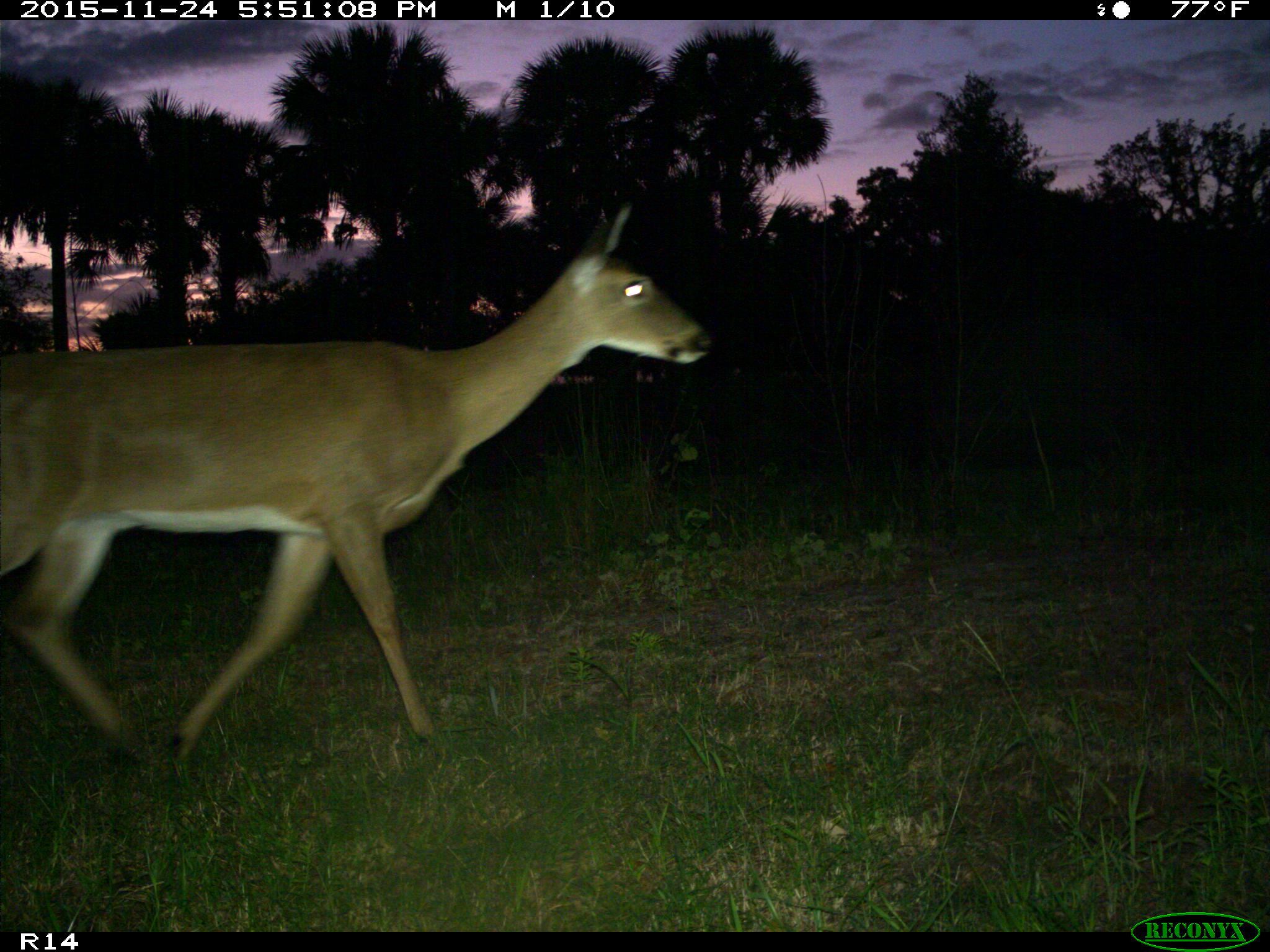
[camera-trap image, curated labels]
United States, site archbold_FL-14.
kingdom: Animalia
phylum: Chordata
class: Mammalia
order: Artiodactyla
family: Cervidae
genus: Odocoileus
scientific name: Odocoileus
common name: deer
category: unidentified deer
Unidentified deer (deer) (Odocoileus).